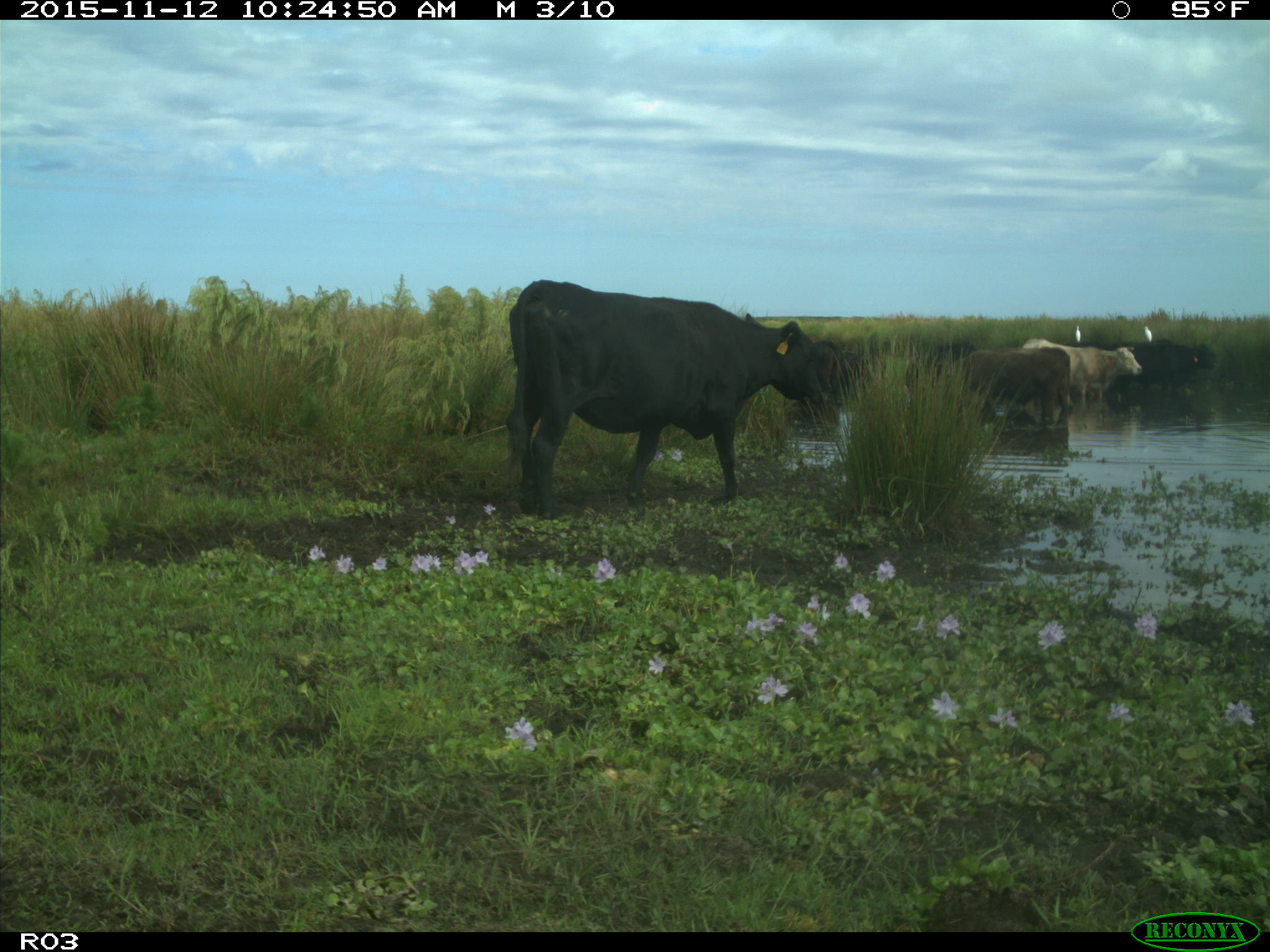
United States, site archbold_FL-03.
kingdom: Animalia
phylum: Chordata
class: Mammalia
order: Artiodactyla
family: Bovidae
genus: Bos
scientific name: Bos taurus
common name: domestic cow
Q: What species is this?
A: Bos taurus (domestic cow).